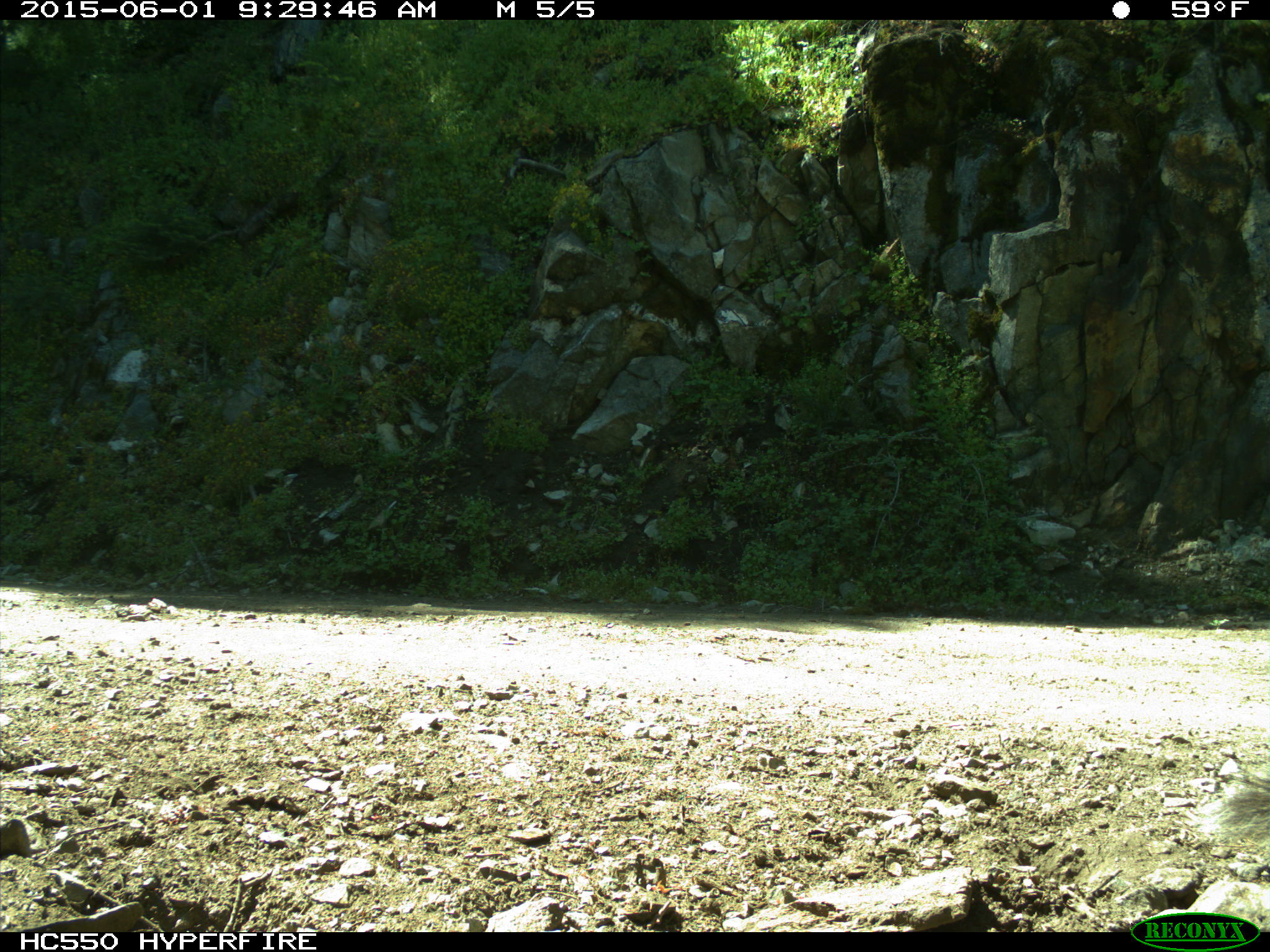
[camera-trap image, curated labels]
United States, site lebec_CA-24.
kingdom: Animalia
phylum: Chordata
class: Mammalia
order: Rodentia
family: Sciuridae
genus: Sciurus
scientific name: Sciurus carolinensis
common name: eastern gray squirrel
Sciurus carolinensis (eastern gray squirrel).